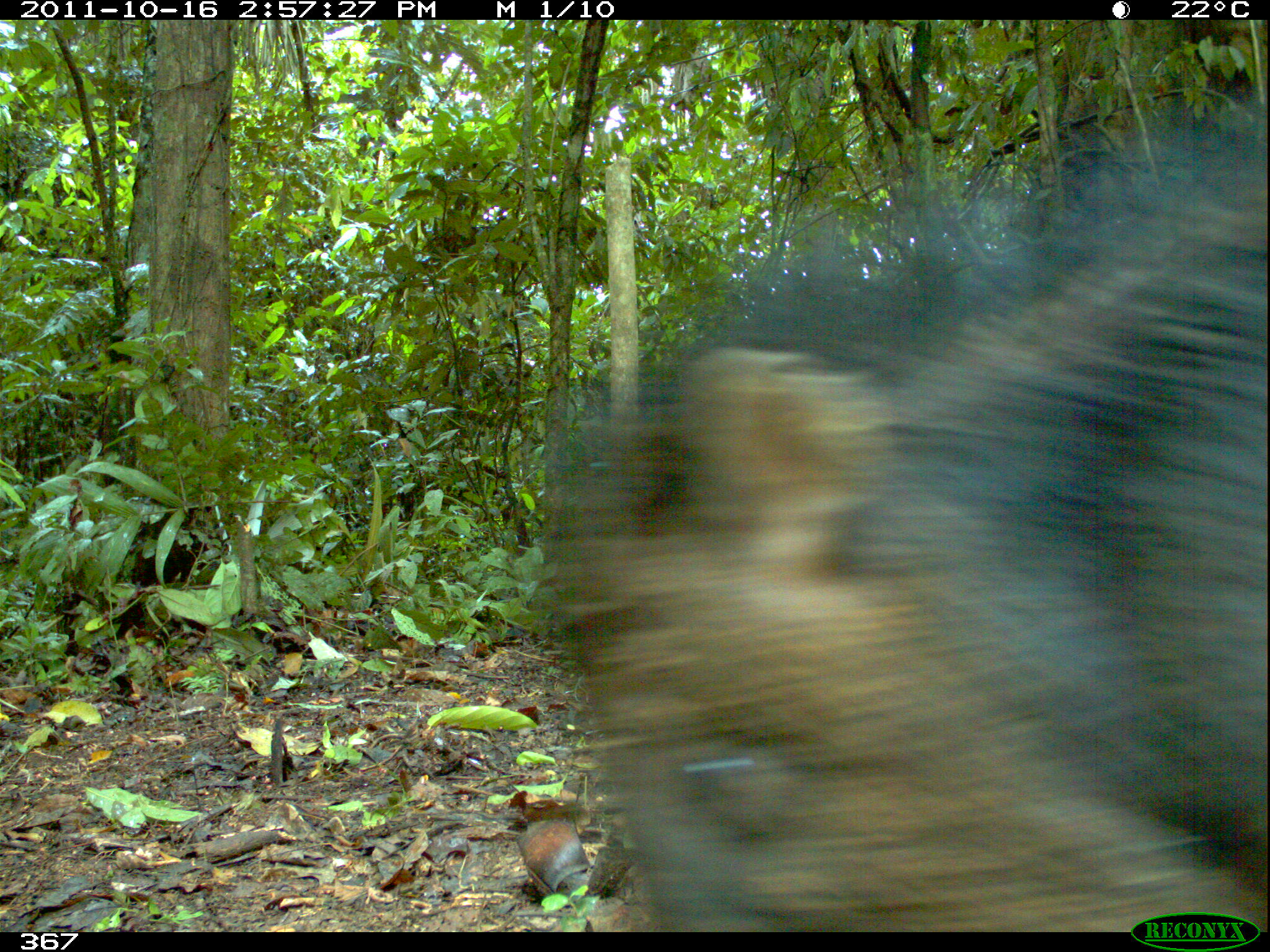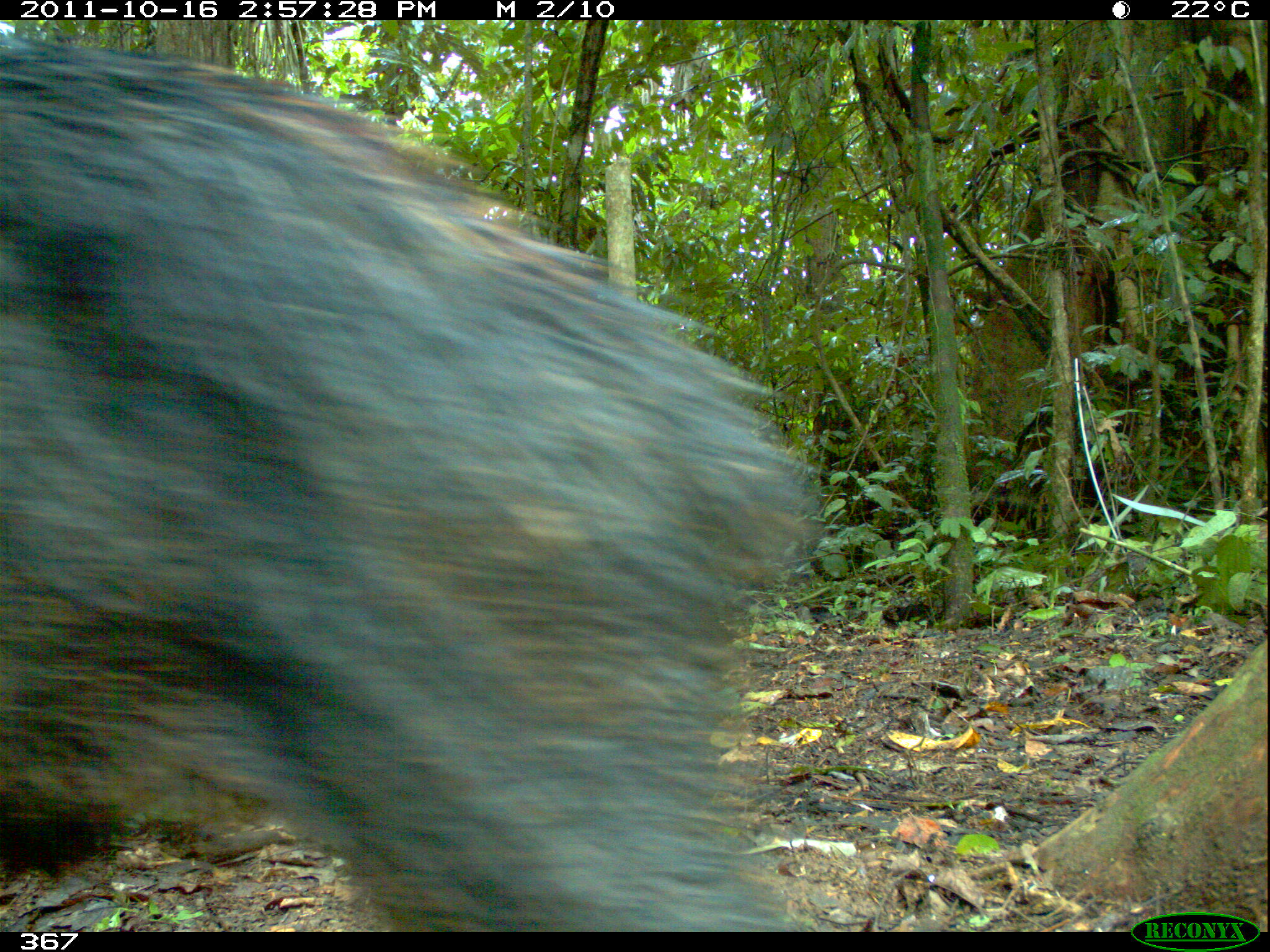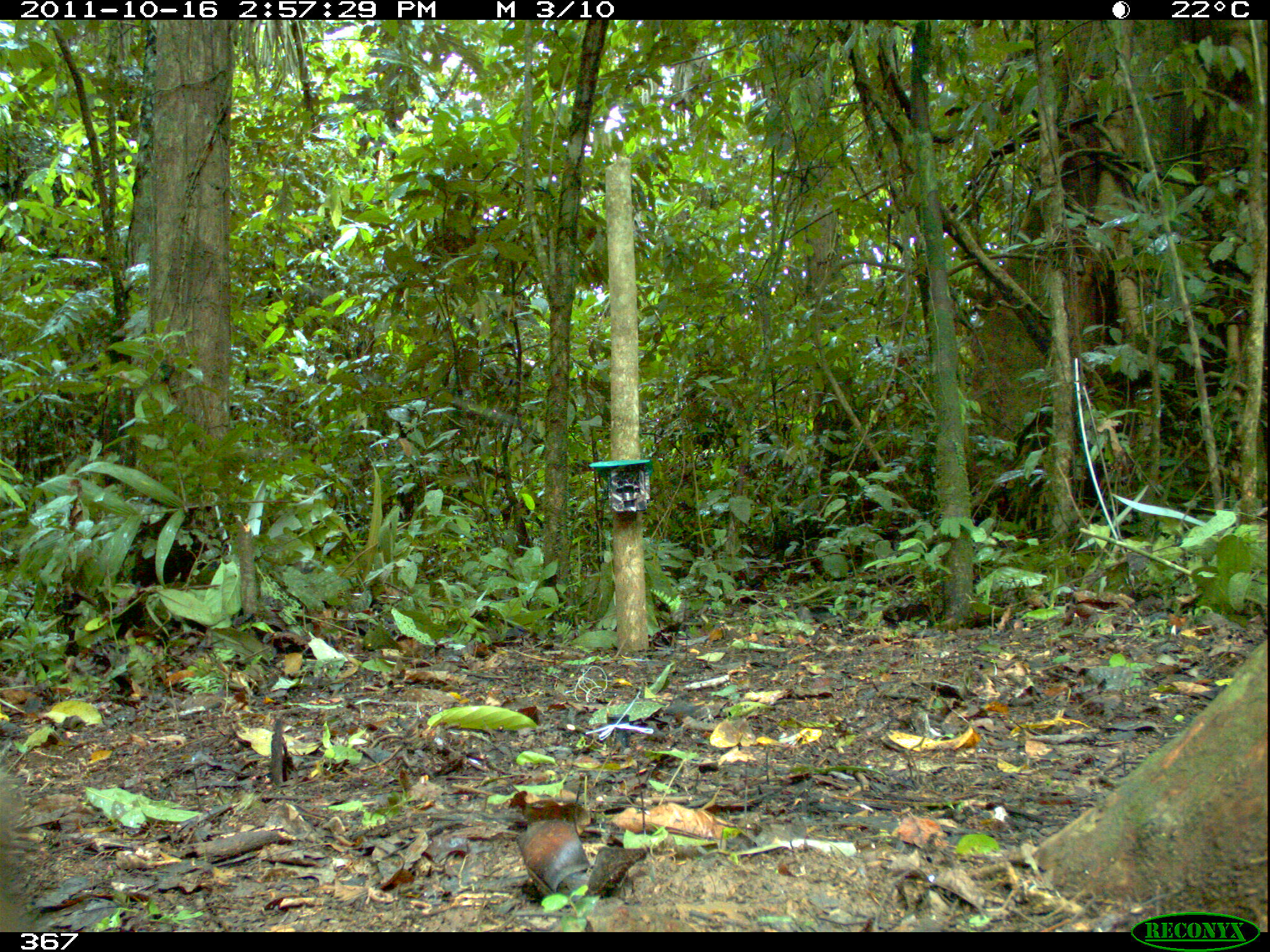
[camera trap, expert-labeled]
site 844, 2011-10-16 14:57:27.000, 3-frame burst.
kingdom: Animalia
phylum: Chordata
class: Mammalia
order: Artiodactyla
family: Tayassuidae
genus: Tayassu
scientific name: Tayassu pecari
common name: white-lipped peccary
Tayassu pecari (white-lipped peccary).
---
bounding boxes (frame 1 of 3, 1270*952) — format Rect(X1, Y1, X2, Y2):
tayassu pecari: Rect(523, 91, 1270, 932)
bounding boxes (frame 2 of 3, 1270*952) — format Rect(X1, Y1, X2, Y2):
tayassu pecari: Rect(0, 37, 822, 932)